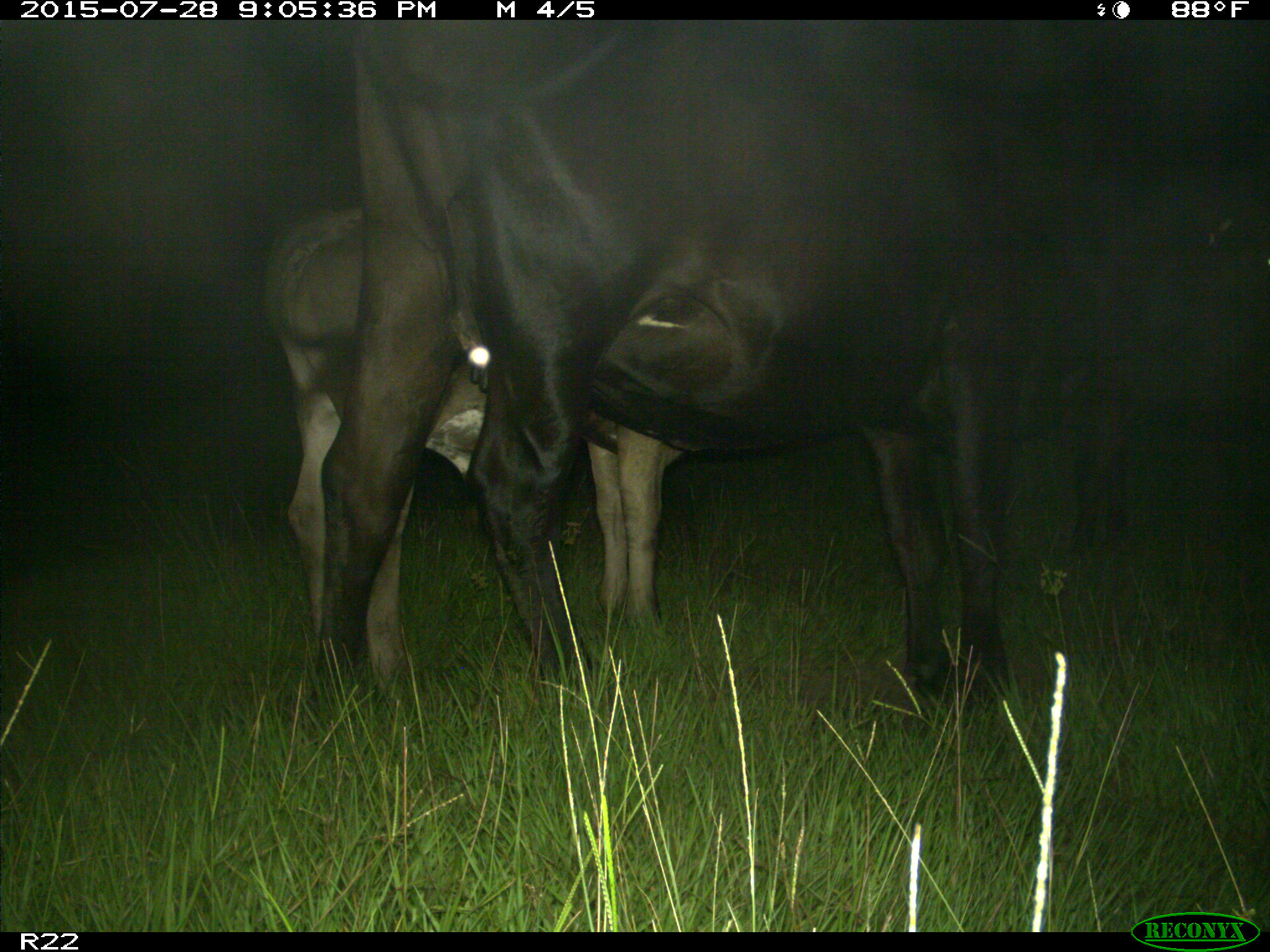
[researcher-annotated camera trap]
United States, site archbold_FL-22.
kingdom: Animalia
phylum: Chordata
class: Mammalia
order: Artiodactyla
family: Bovidae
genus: Bos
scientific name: Bos taurus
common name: domestic cow